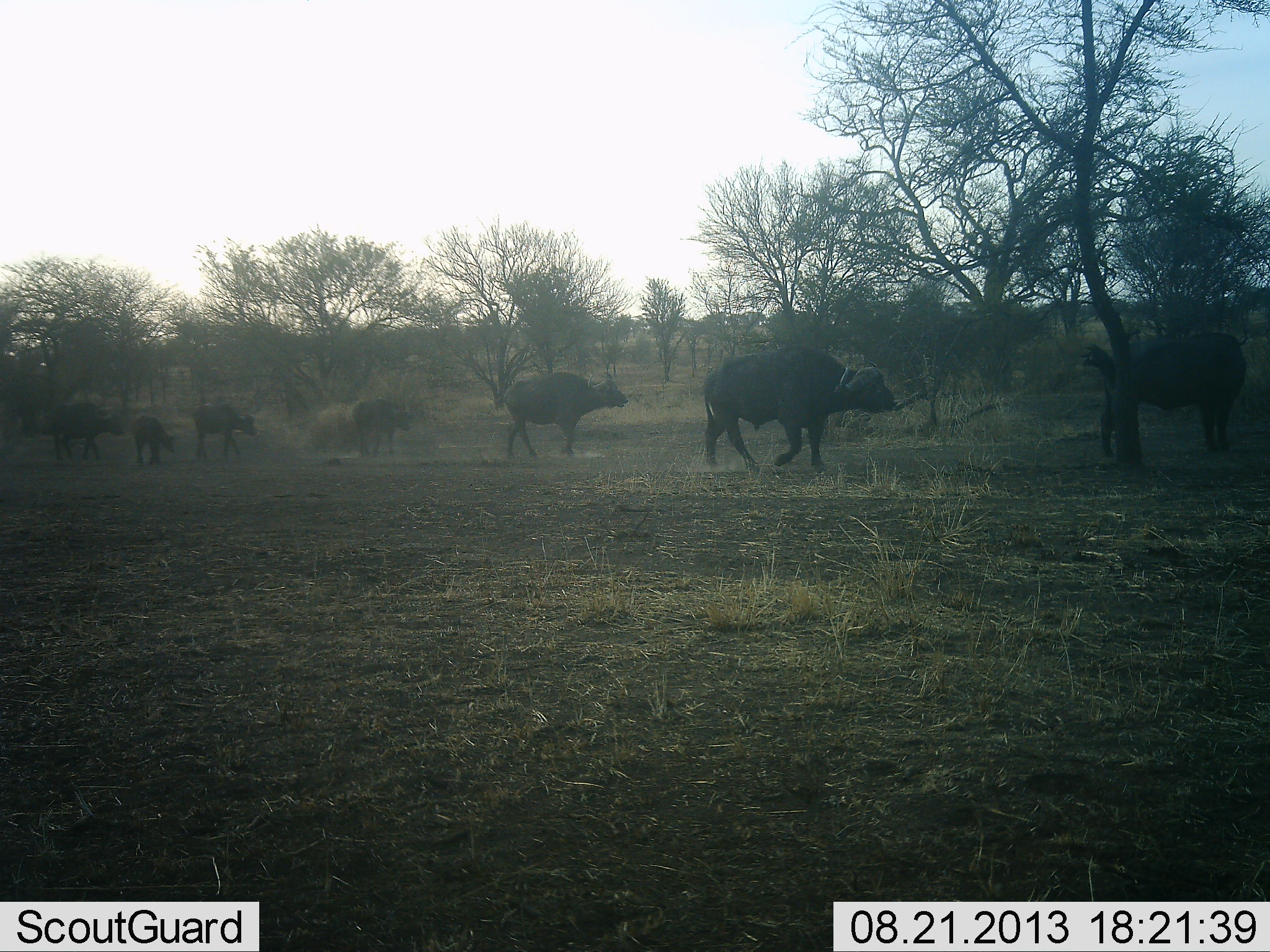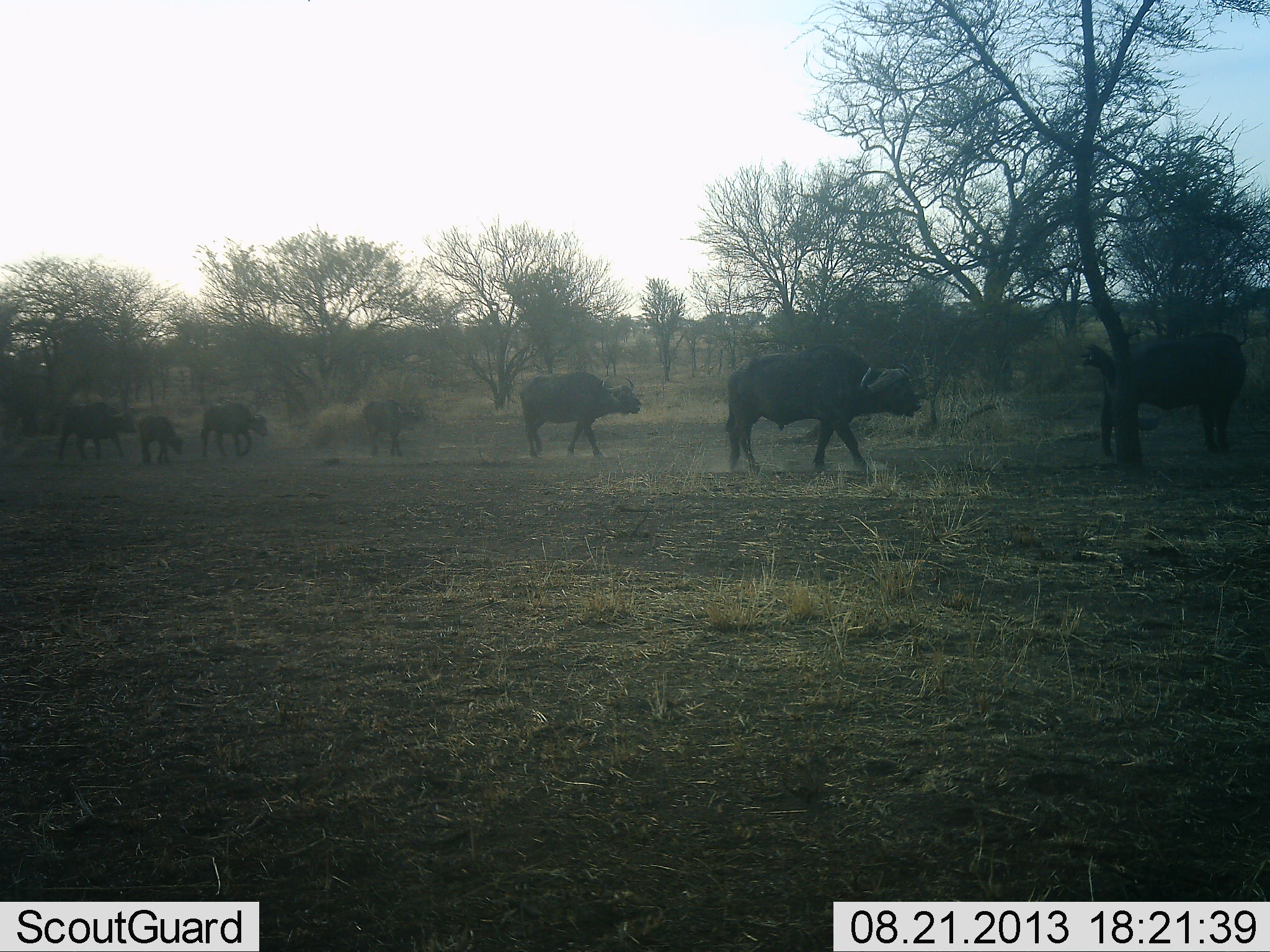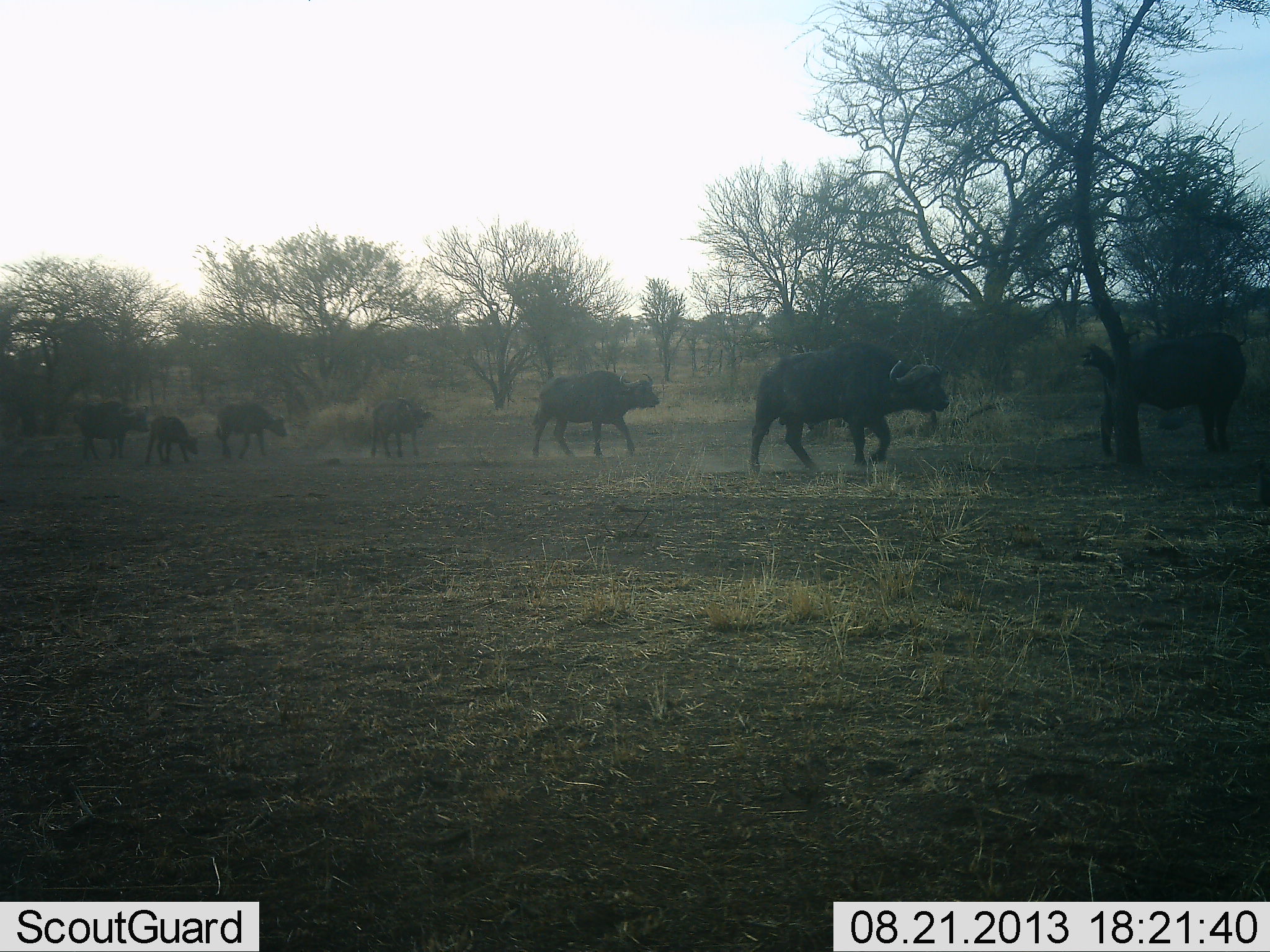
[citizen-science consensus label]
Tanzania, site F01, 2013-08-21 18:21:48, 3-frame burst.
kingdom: Animalia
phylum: Chordata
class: Mammalia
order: Artiodactyla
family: Bovidae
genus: Syncerus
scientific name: Syncerus caffer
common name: cape buffalo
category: buffalo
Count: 7.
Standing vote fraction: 48%.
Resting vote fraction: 0%.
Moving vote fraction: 100%.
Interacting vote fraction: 0%.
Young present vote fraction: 38%.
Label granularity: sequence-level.